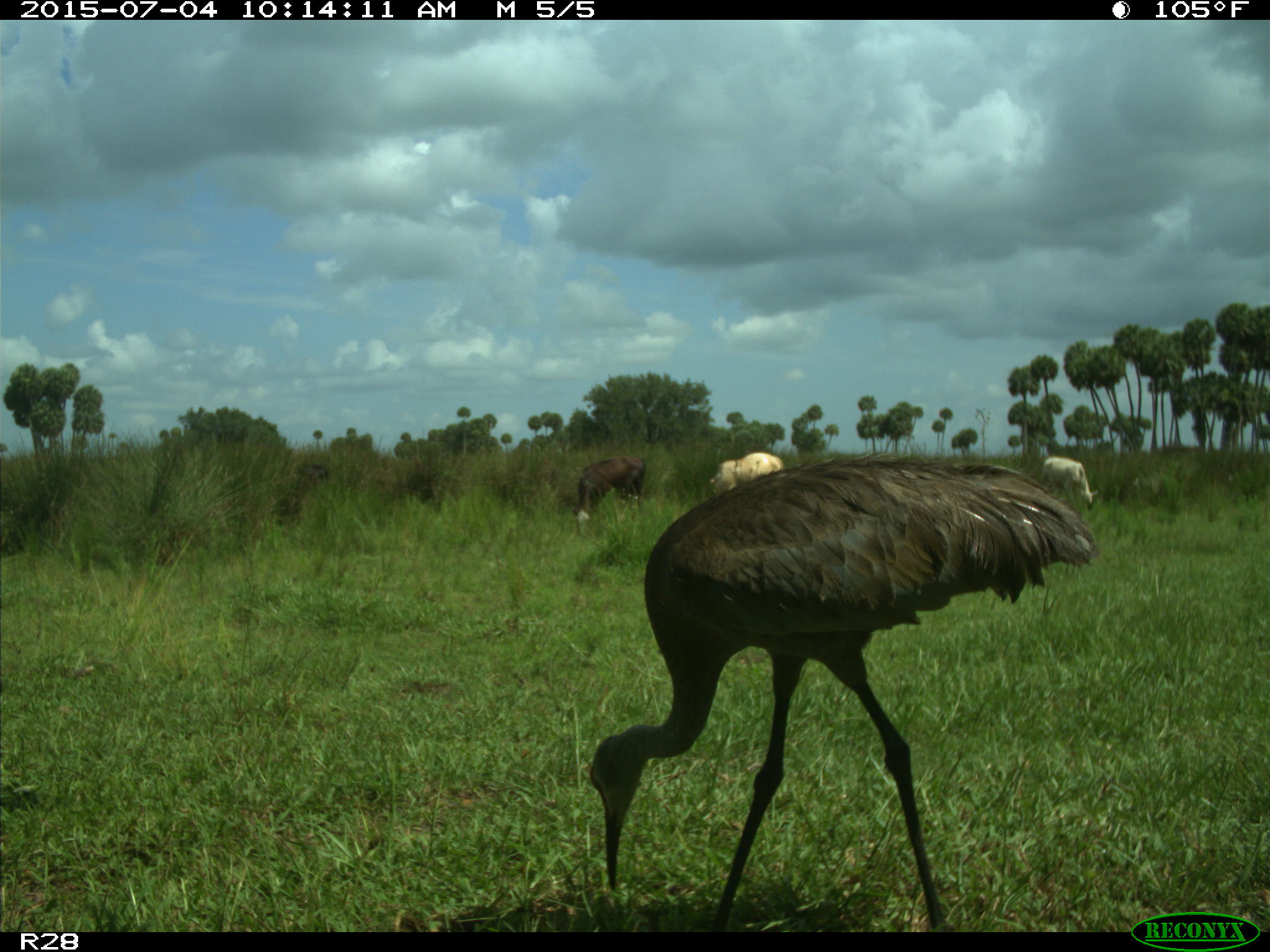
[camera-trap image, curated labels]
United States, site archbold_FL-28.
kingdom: Animalia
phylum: Chordata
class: Mammalia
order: Artiodactyla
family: Bovidae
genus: Bos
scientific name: Bos taurus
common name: domestic cow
Bos taurus (domestic cow).